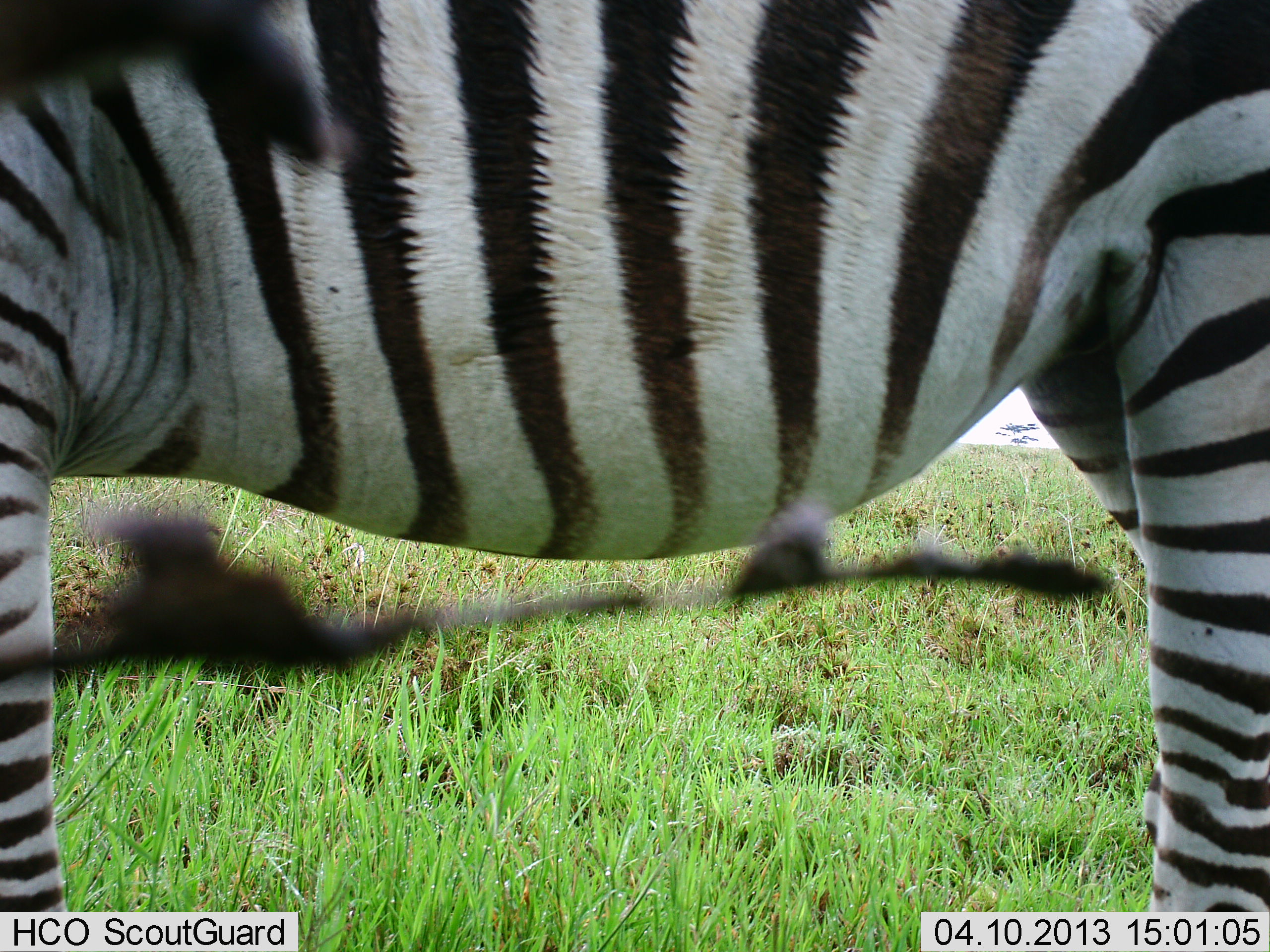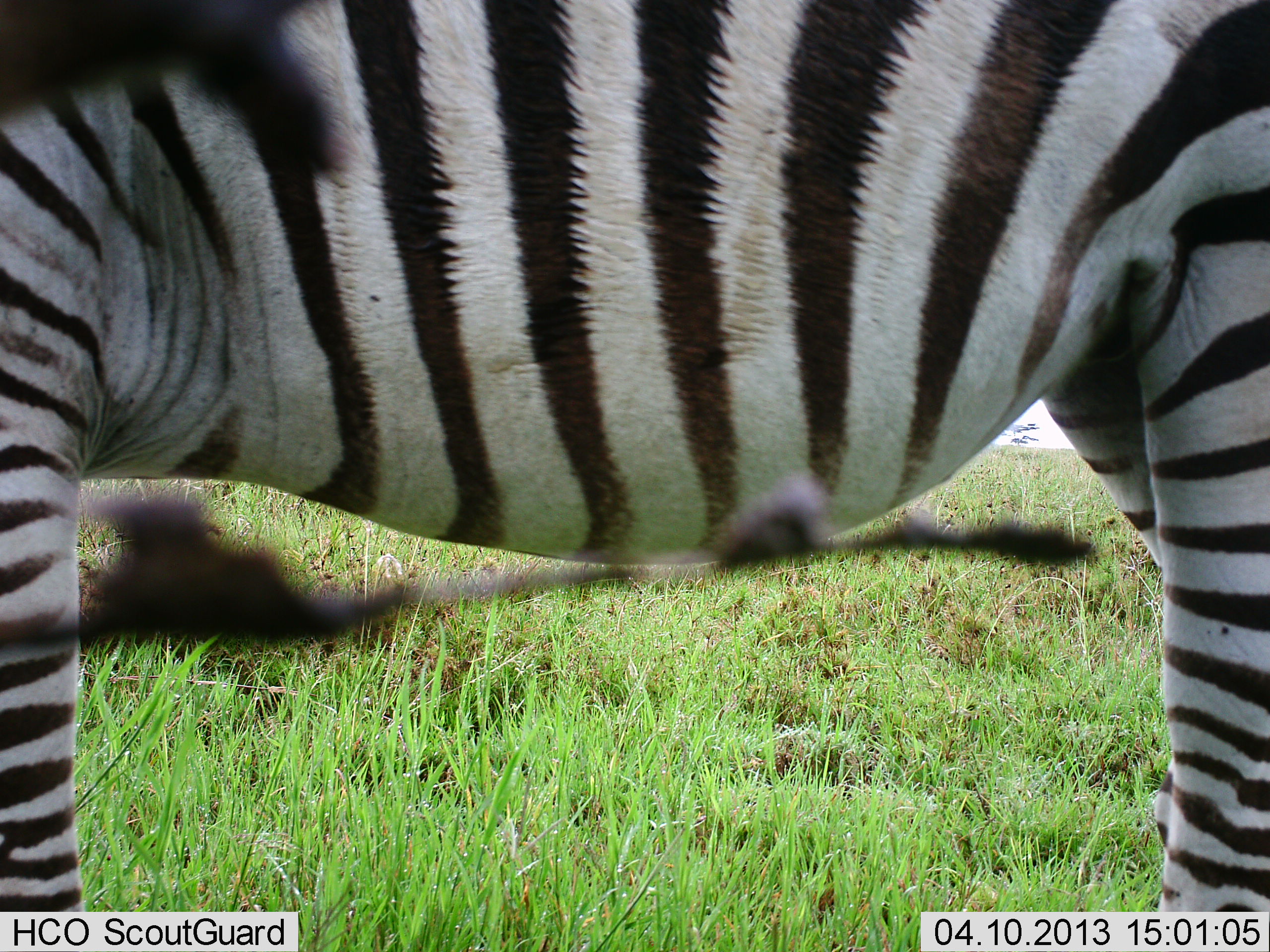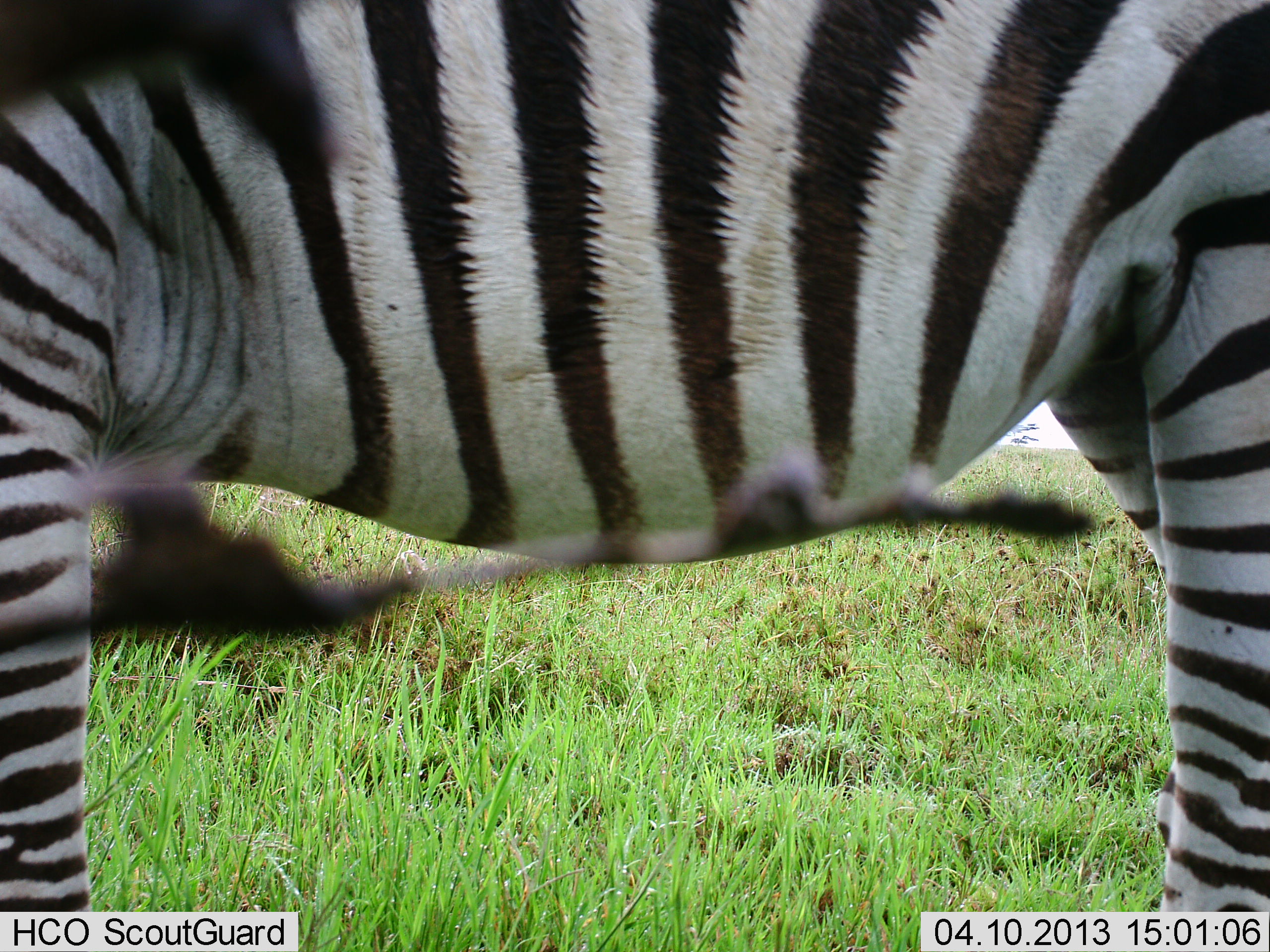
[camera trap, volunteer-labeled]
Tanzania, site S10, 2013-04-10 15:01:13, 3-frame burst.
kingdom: Animalia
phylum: Chordata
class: Mammalia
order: Perissodactyla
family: Equidae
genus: Equus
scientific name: Equus quagga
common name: plains zebra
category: zebra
Zebra (plains zebra) (Equus quagga), count 1. Behavior (volunteer vote fractions): standing 95%, resting 5%, moving 11%, interacting 0%. Young present (vote fraction): 0%. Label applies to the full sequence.